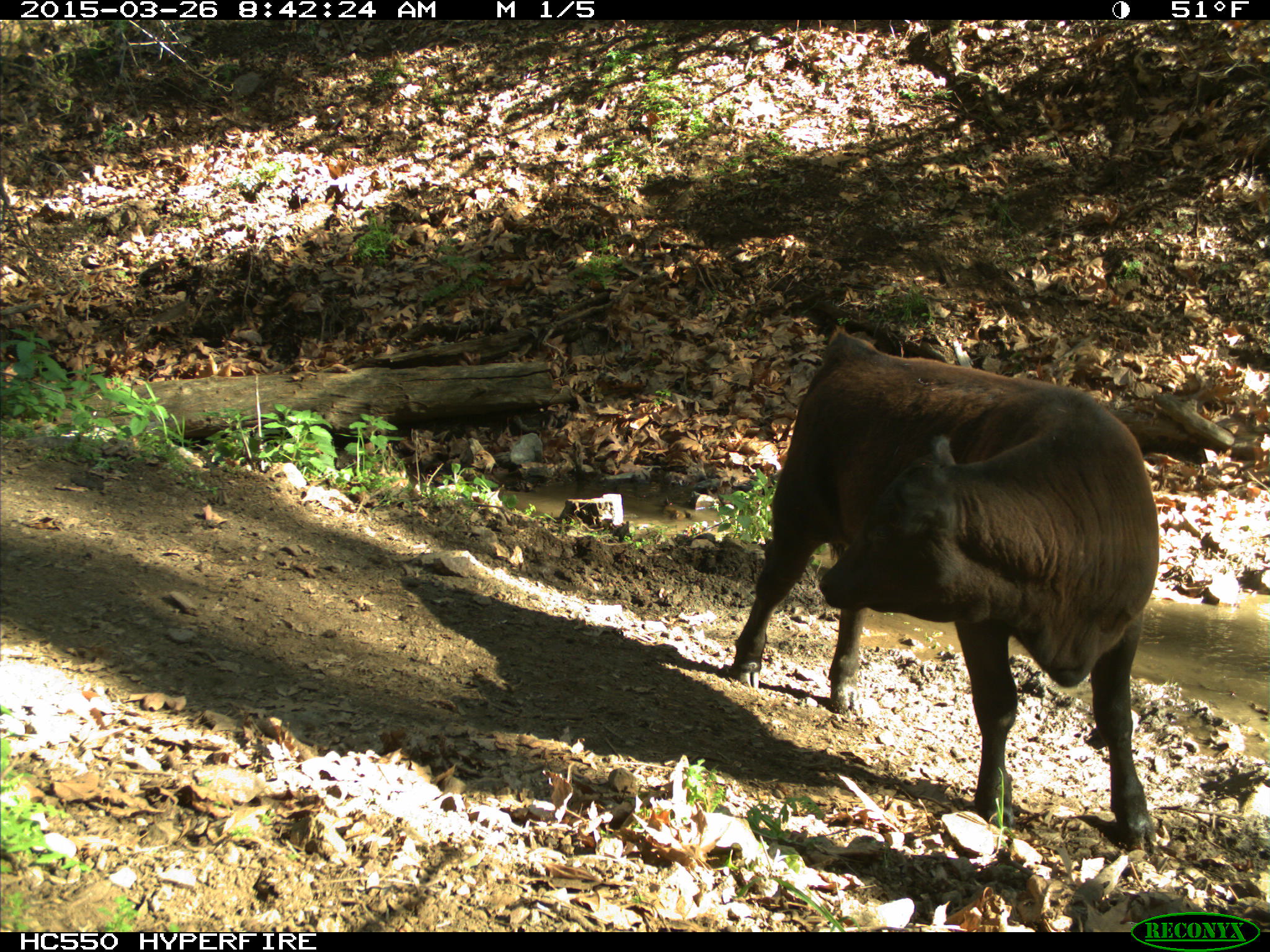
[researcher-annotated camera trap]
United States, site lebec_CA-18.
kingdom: Animalia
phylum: Chordata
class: Mammalia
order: Artiodactyla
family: Bovidae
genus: Bos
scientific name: Bos taurus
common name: domestic cow